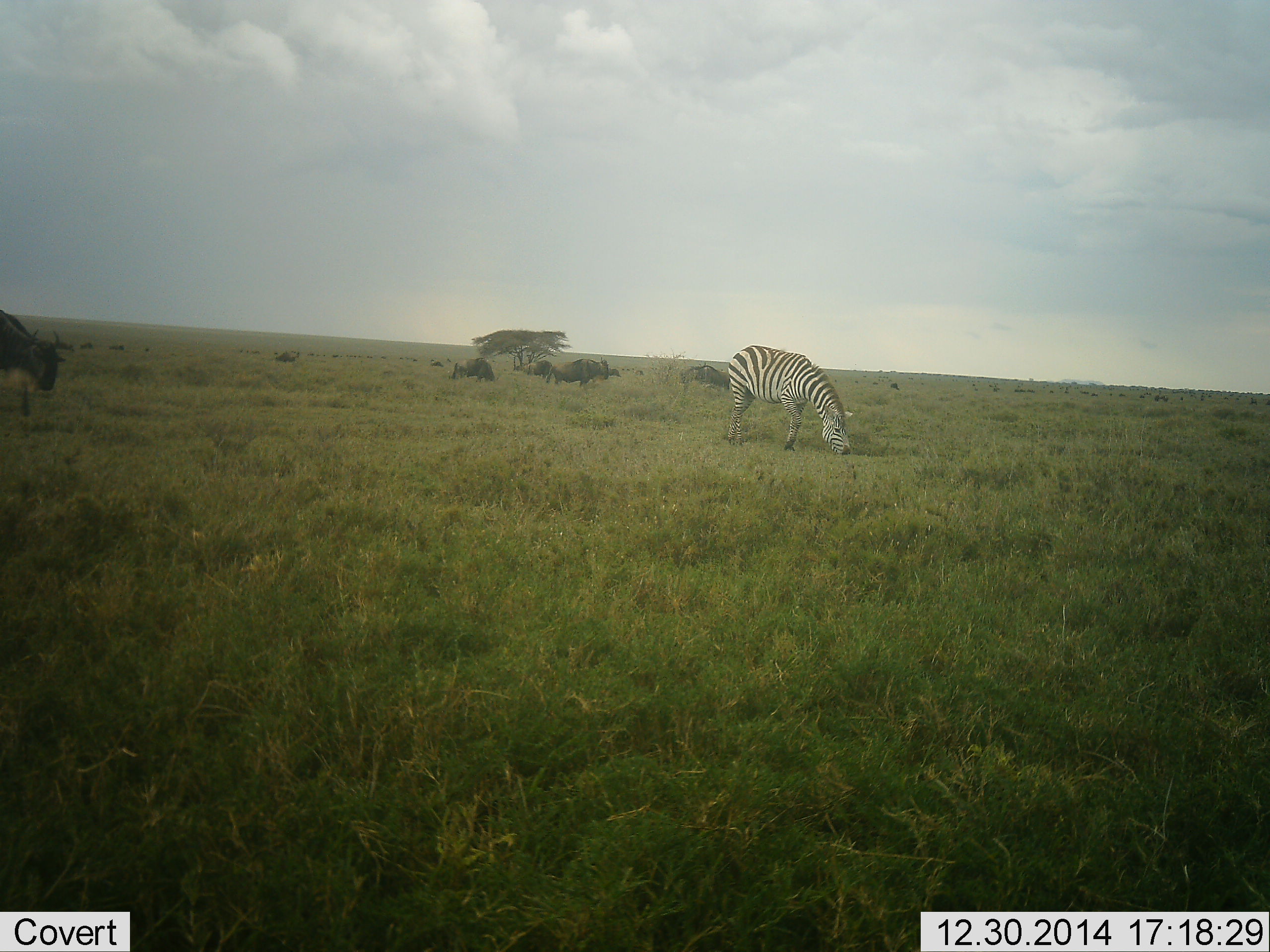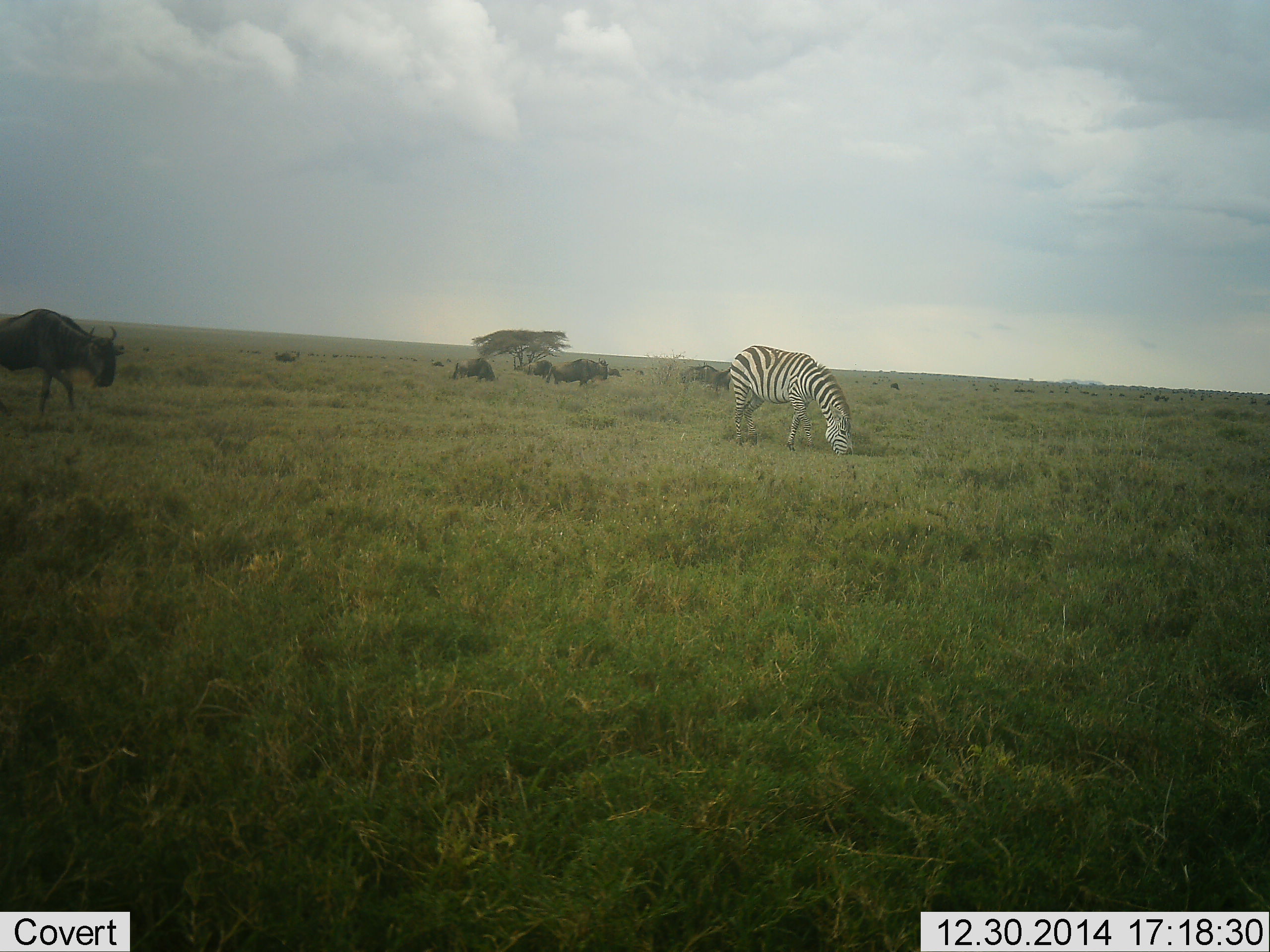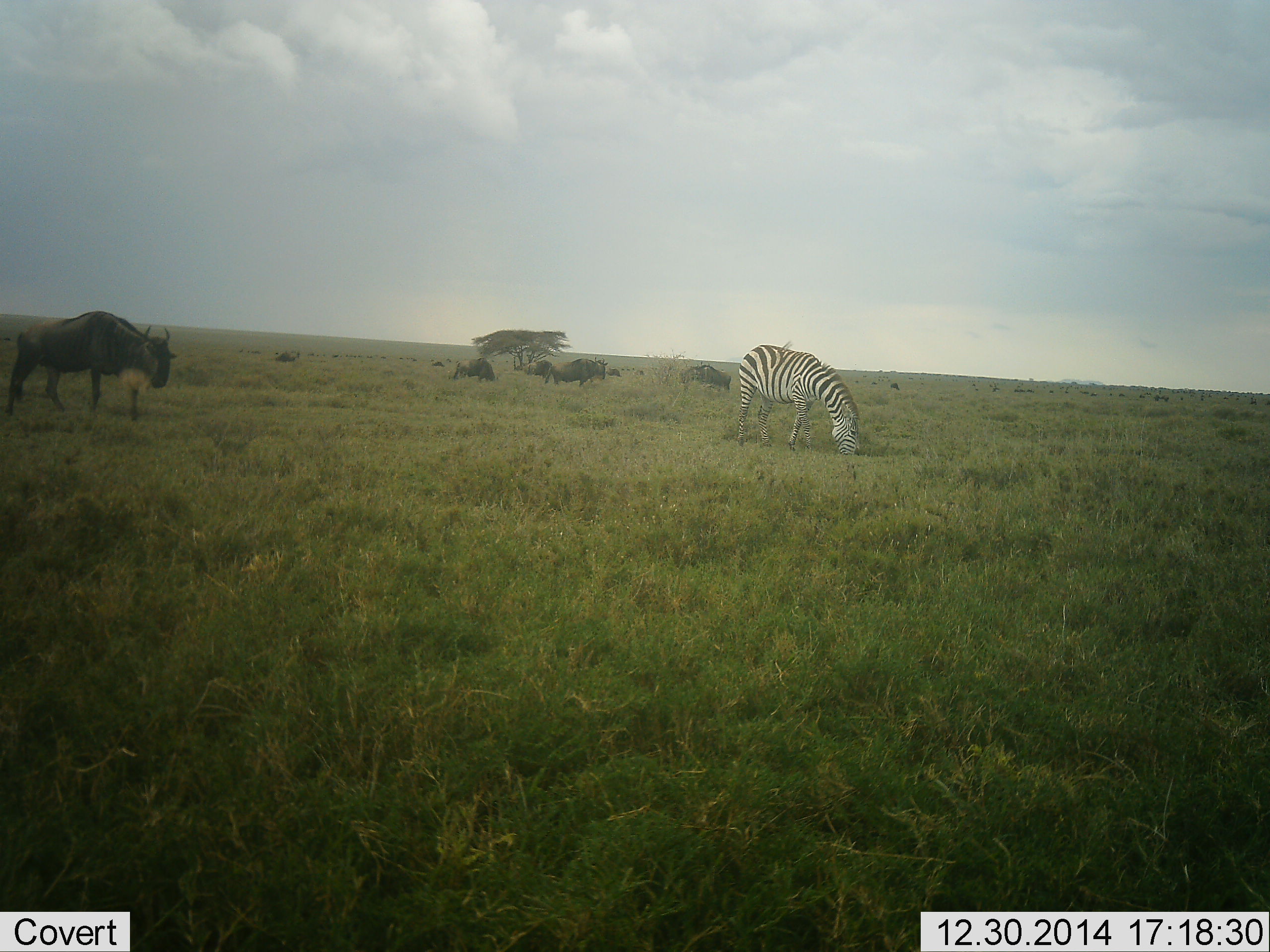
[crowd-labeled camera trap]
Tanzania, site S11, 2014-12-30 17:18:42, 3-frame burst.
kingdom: Animalia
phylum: Chordata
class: Mammalia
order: Artiodactyla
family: Bovidae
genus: Connochaetes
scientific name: Connochaetes taurinus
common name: blue wildebeest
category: wildebeest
Wildebeest (blue wildebeest) (Connochaetes taurinus), count 6. Behavior (volunteer vote fractions): standing 45%, resting 0%, moving 73%, interacting 0%. Young present (vote fraction): 0%. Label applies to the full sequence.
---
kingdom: Animalia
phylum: Chordata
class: Mammalia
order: Perissodactyla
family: Equidae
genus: Equus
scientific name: Equus quagga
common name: plains zebra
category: zebra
Zebra (plains zebra) (Equus quagga), count 1. Behavior (volunteer vote fractions): standing 30%, resting 0%, moving 10%, interacting 0%. Young present (vote fraction): 0%. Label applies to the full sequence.